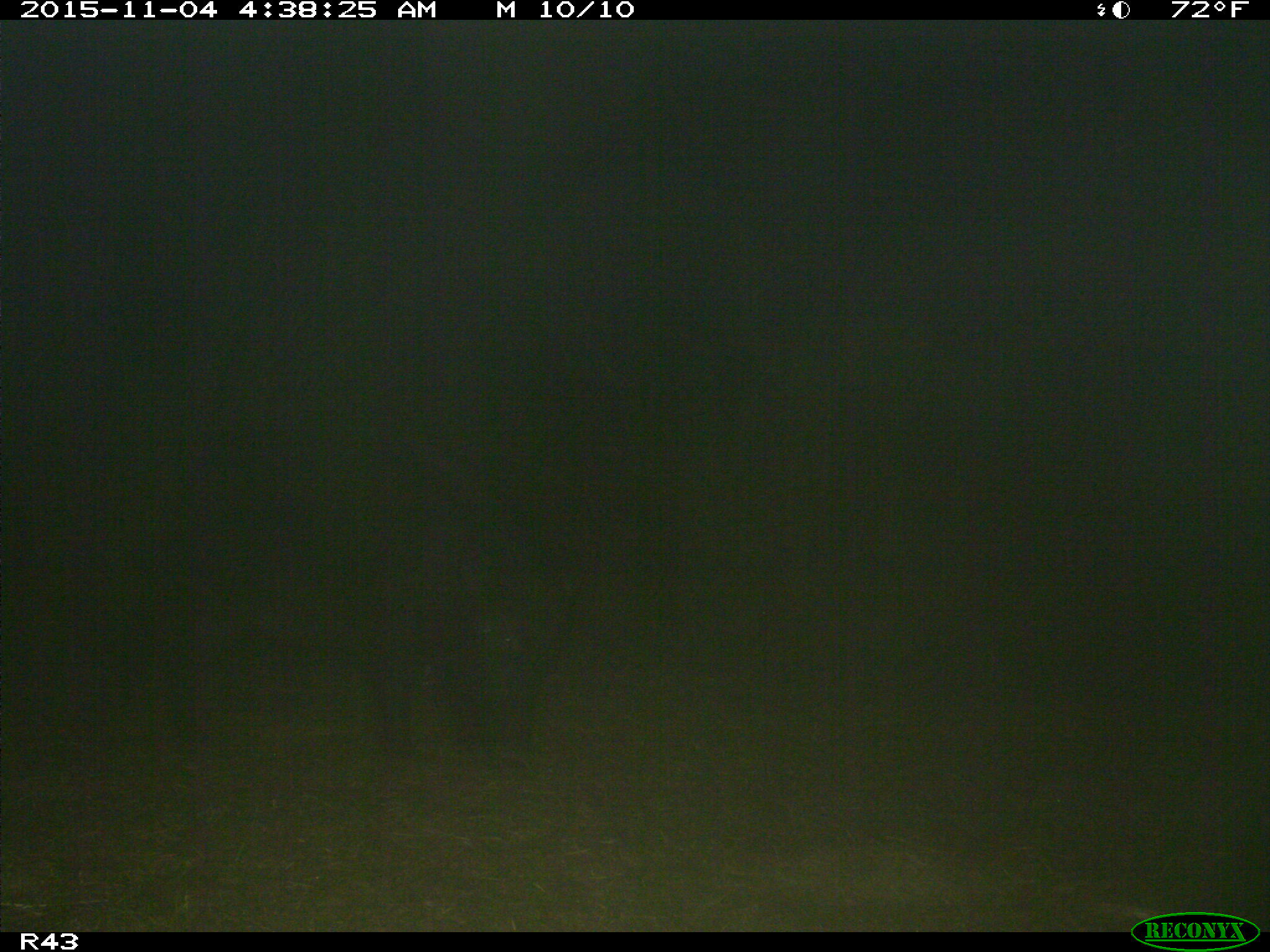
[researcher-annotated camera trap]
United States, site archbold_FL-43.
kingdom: Animalia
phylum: Chordata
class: Mammalia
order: Artiodactyla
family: Suidae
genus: Sus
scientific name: Sus scrofa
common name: wild boar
Sus scrofa (wild boar).